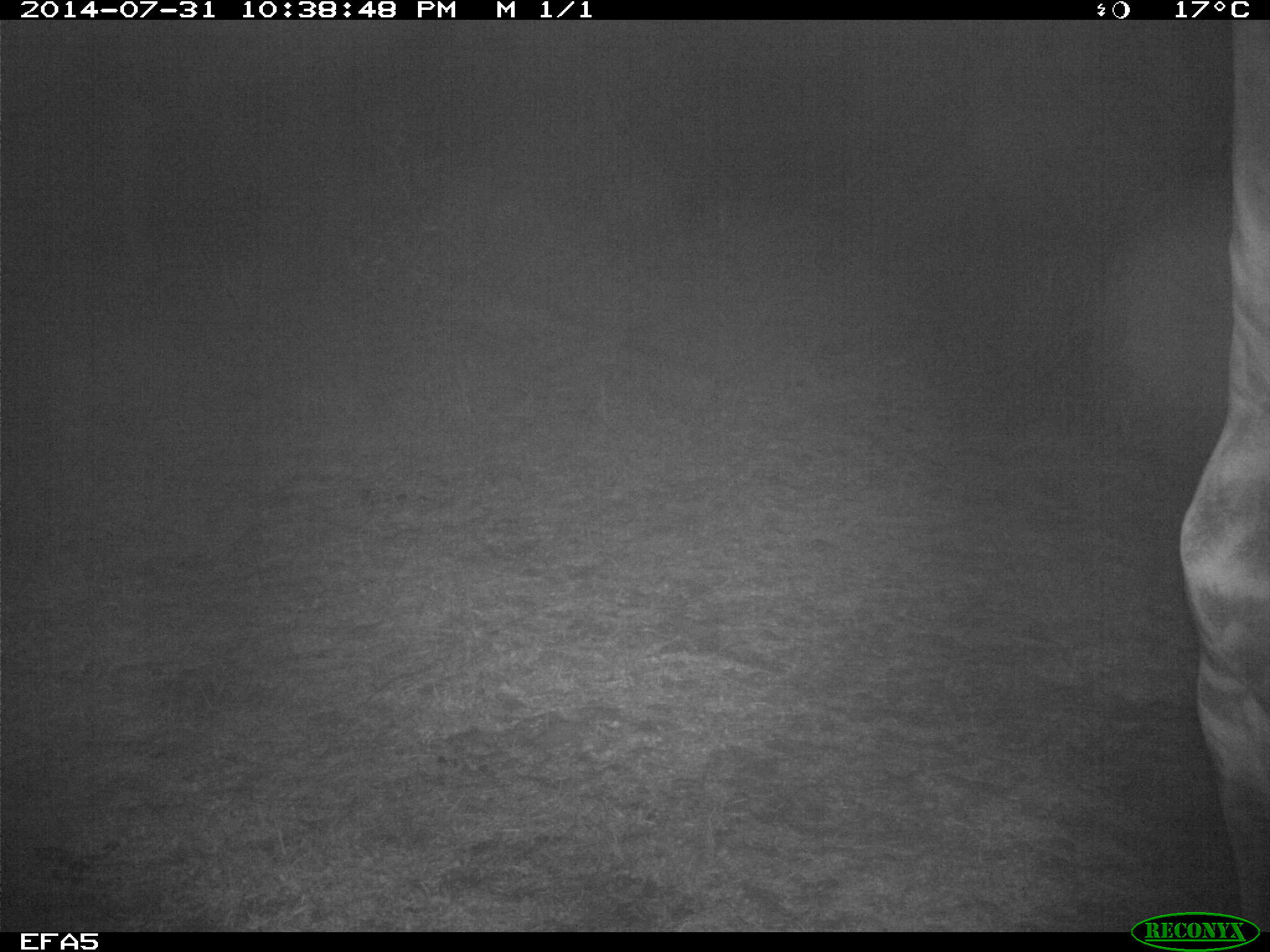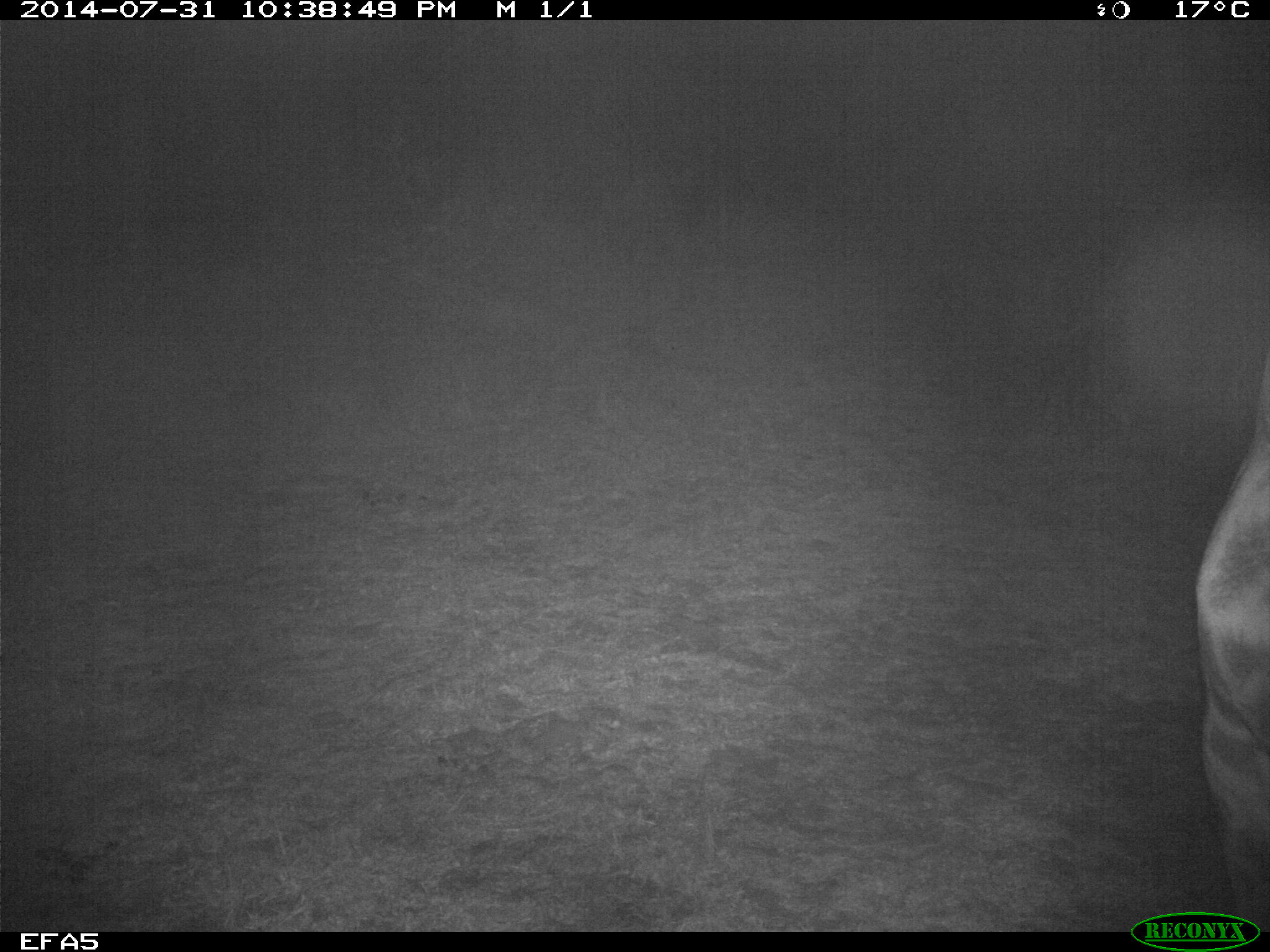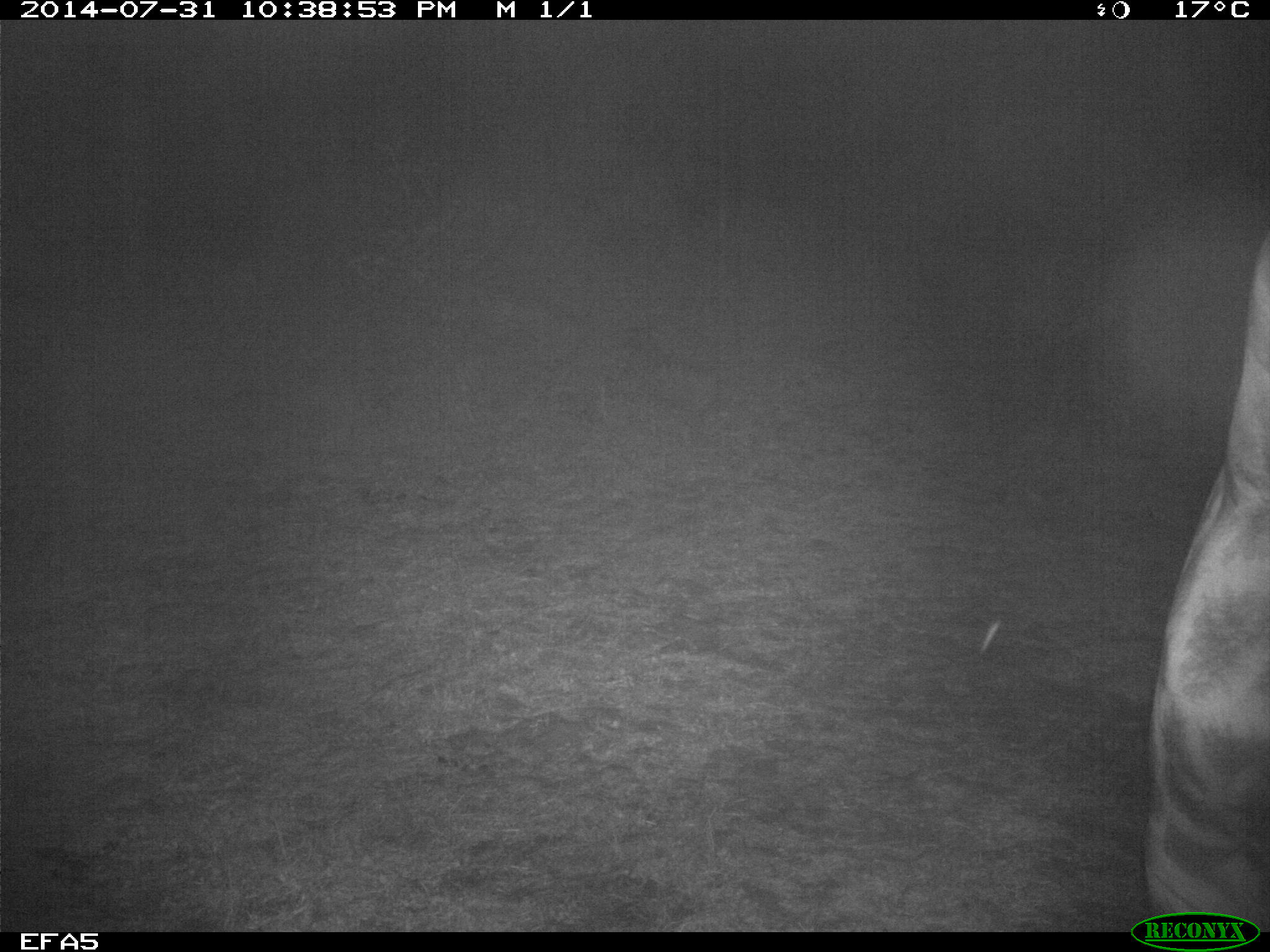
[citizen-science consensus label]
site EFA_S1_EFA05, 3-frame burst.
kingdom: Animalia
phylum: Chordata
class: Mammalia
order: Artiodactyla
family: Giraffidae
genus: Giraffa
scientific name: Giraffa camelopardalis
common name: giraffe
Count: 1.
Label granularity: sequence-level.